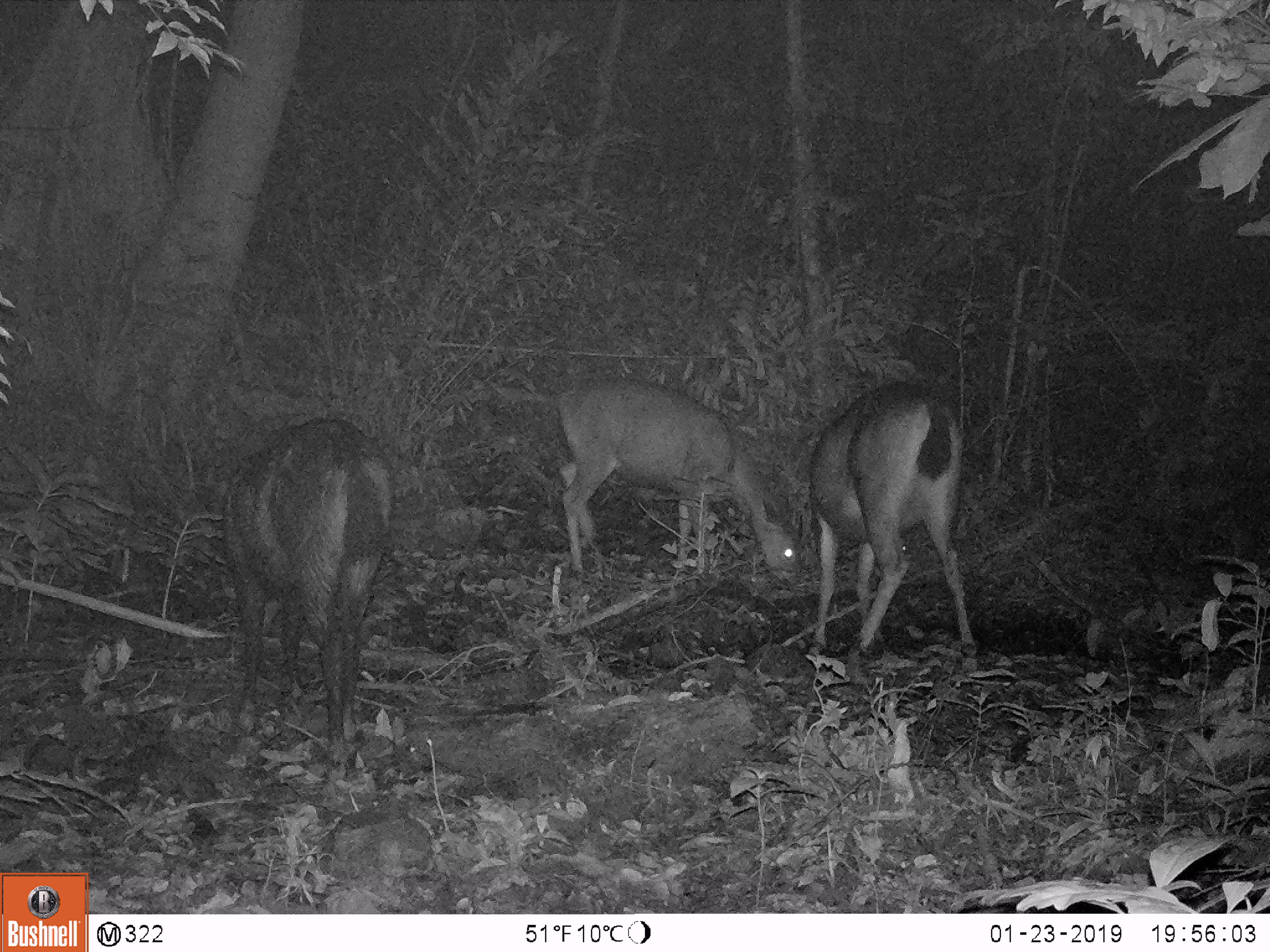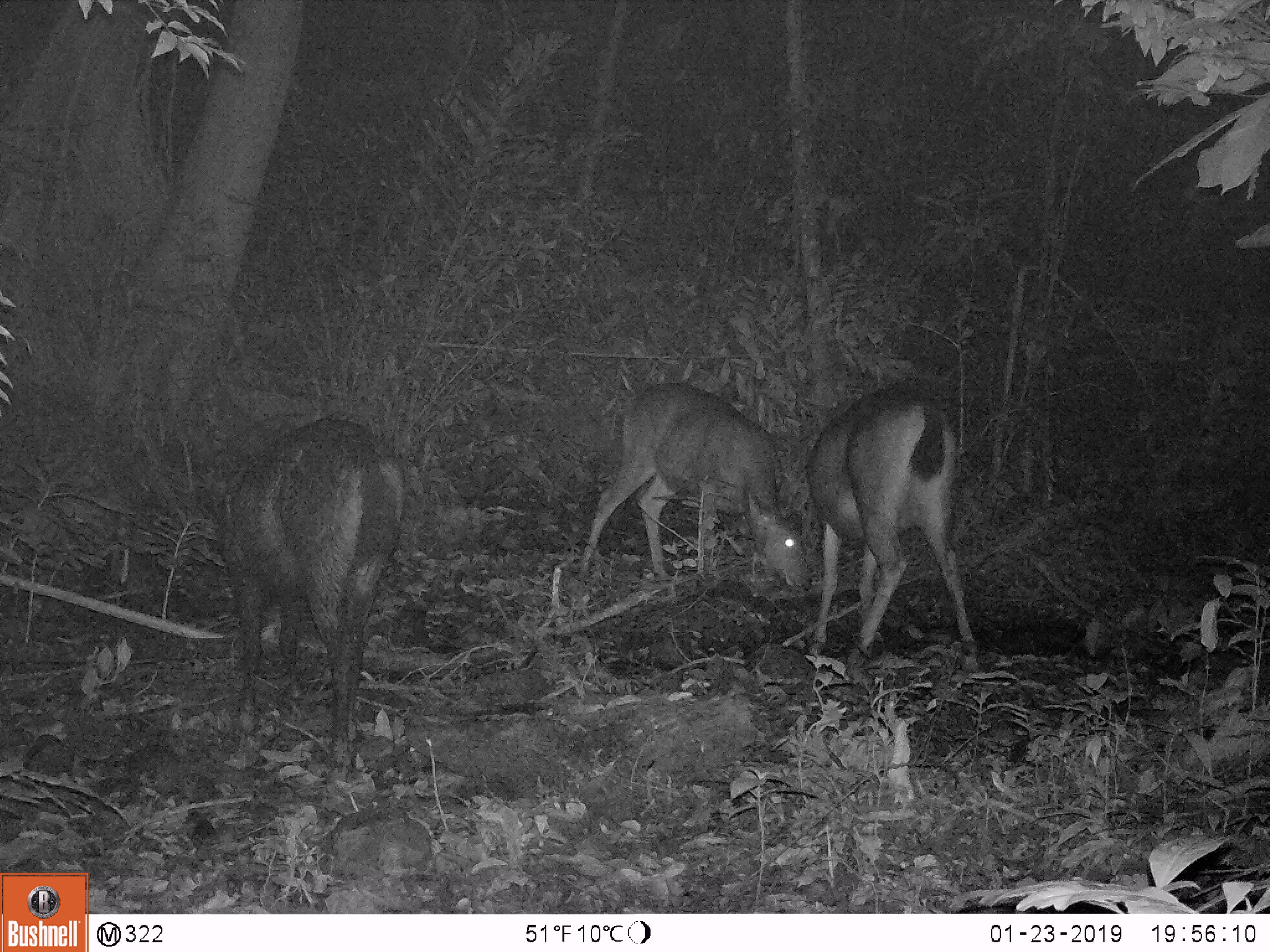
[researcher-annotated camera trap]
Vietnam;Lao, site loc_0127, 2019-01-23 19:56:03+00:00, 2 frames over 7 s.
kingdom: Animalia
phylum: Chordata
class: Mammalia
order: Artiodactyla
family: Cervidae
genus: Rusa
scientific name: Rusa unicolor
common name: sambar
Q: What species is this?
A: Sambar (Rusa unicolor).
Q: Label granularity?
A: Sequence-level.